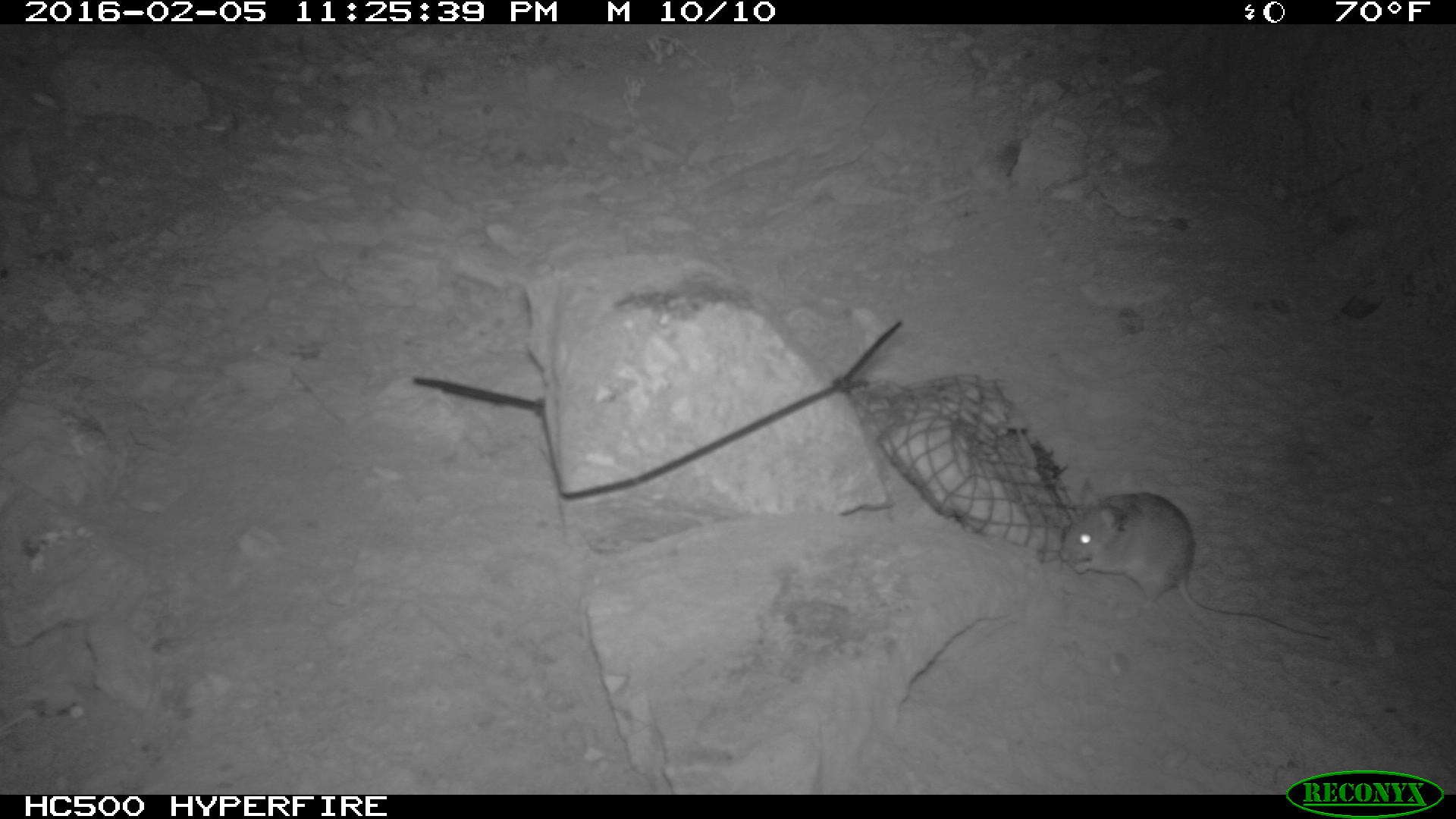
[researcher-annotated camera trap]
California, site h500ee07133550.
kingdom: Animalia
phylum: Chordata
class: Mammalia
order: Rodentia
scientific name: Rodentia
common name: rodent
Rodent (Rodentia).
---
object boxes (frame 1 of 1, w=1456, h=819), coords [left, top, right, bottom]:
rodent: [1053, 475, 1331, 645]